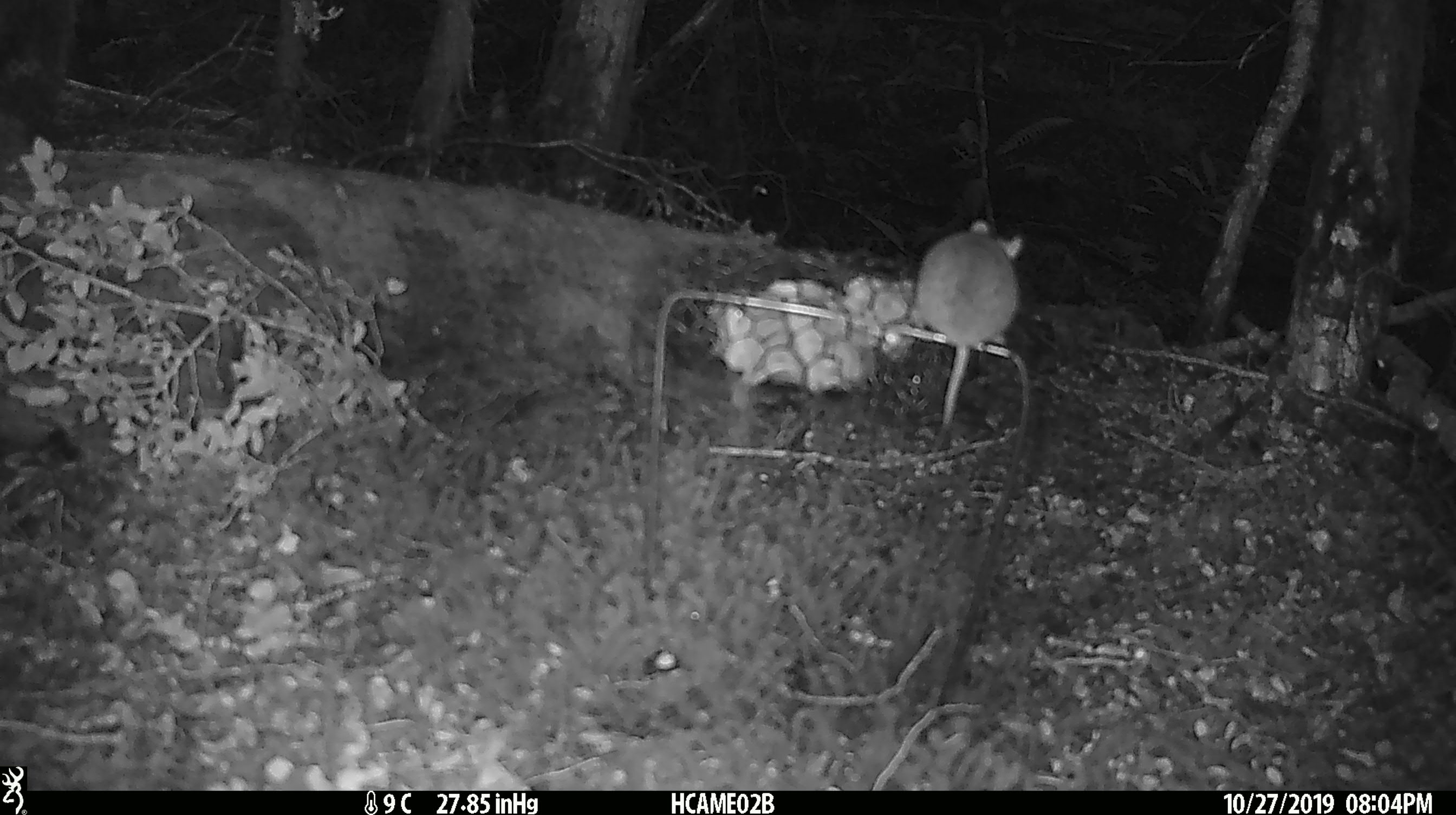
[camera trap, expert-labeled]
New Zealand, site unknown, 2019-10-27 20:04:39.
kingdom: Animalia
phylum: Chordata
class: Mammalia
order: Rodentia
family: Muridae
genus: Mus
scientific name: Mus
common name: mouse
Mouse (Mus).